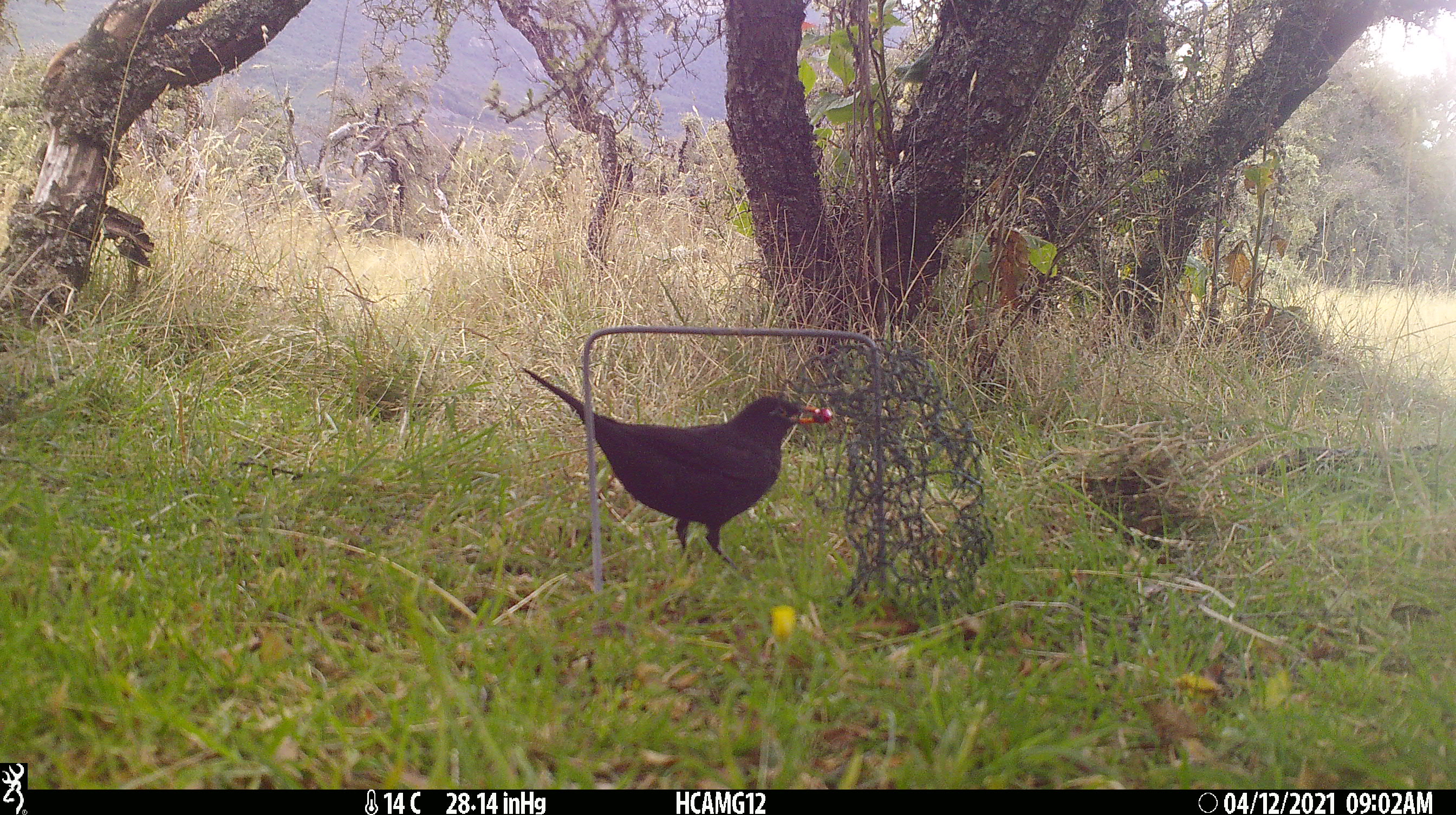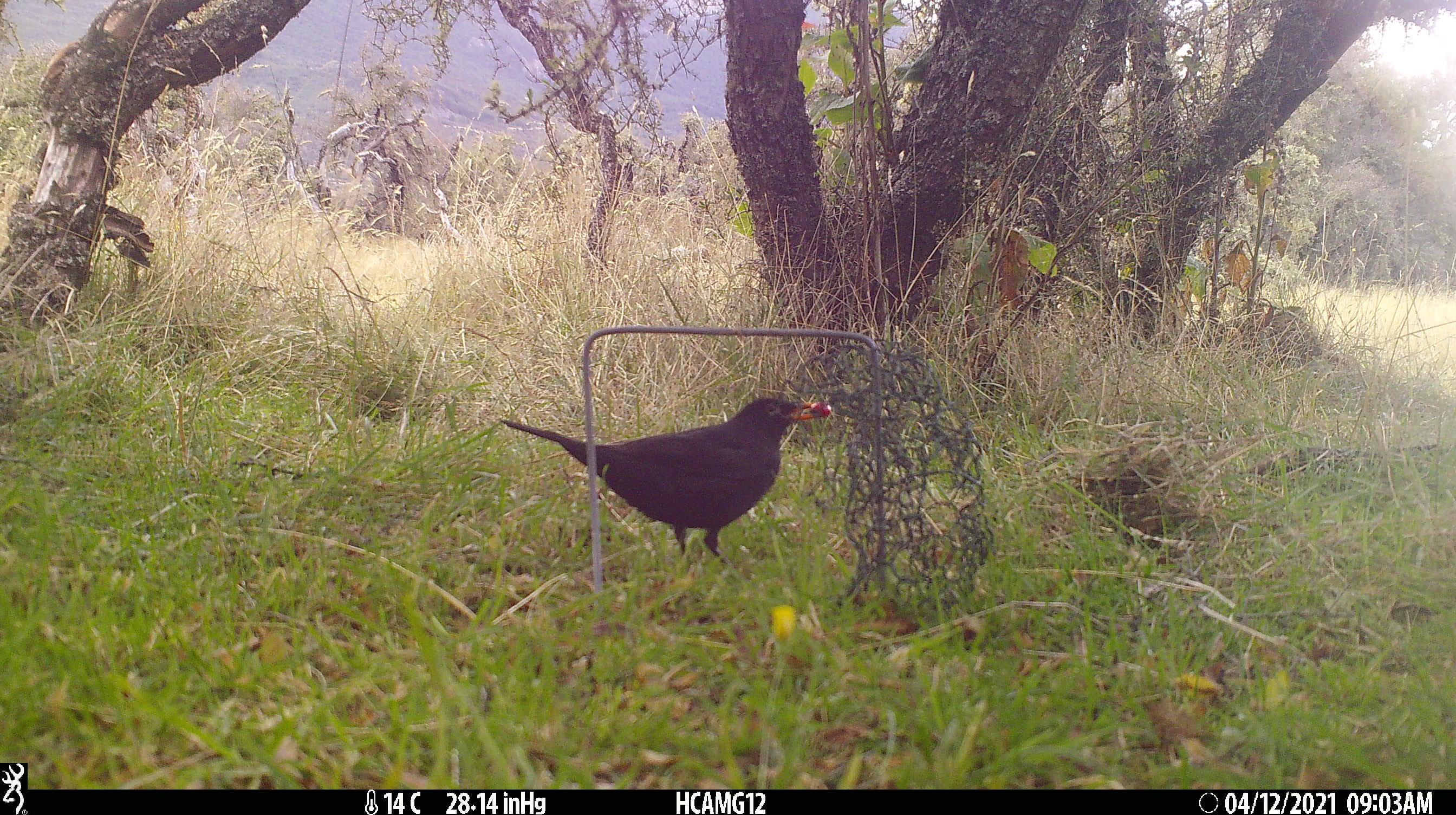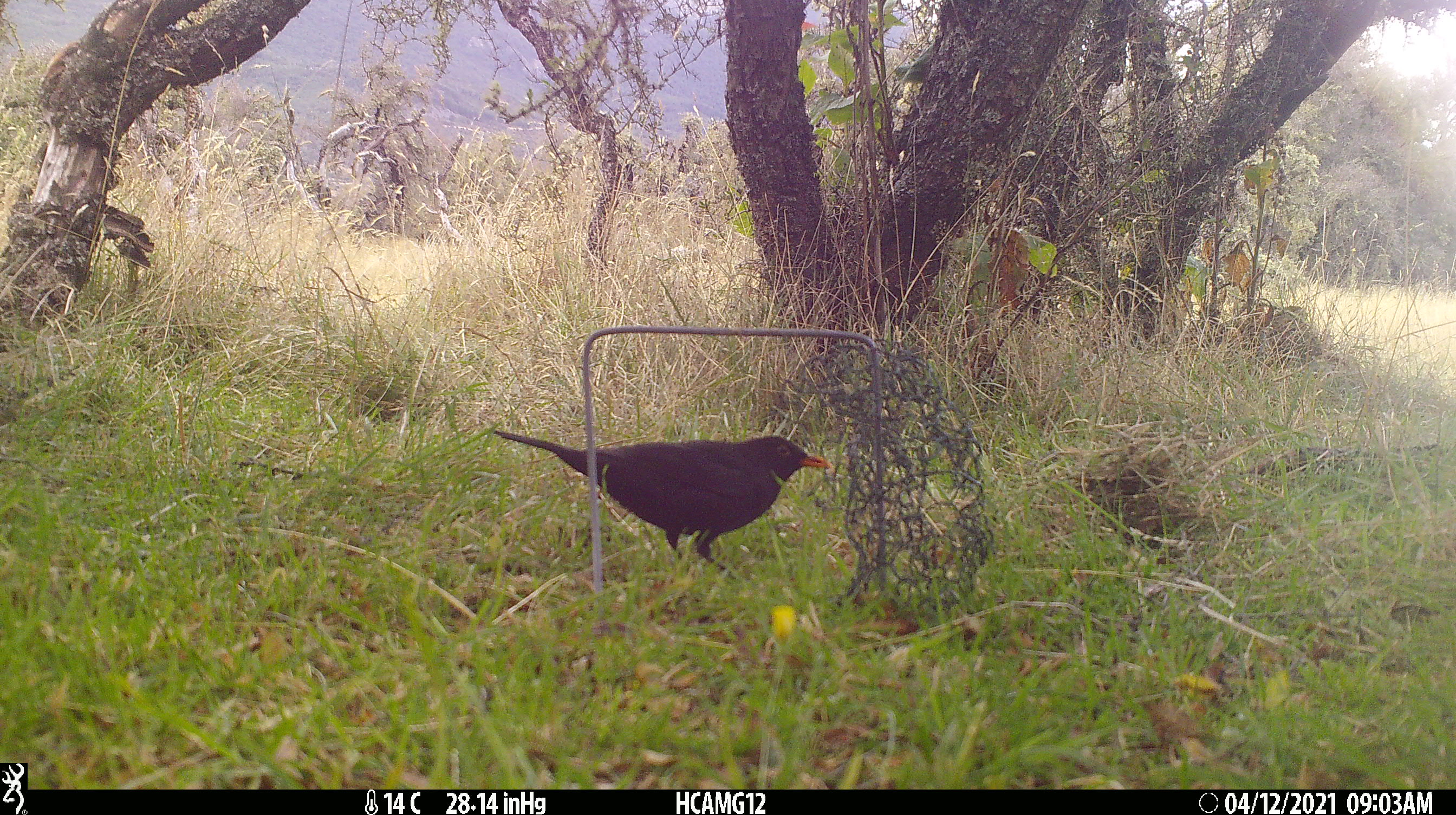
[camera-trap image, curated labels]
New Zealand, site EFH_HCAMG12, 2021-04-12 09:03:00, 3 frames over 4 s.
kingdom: Animalia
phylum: Chordata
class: Aves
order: Passeriformes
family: Turdidae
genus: Turdus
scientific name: Turdus merula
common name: eurasian blackbird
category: blackbird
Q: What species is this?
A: Blackbird (eurasian blackbird) (Turdus merula).